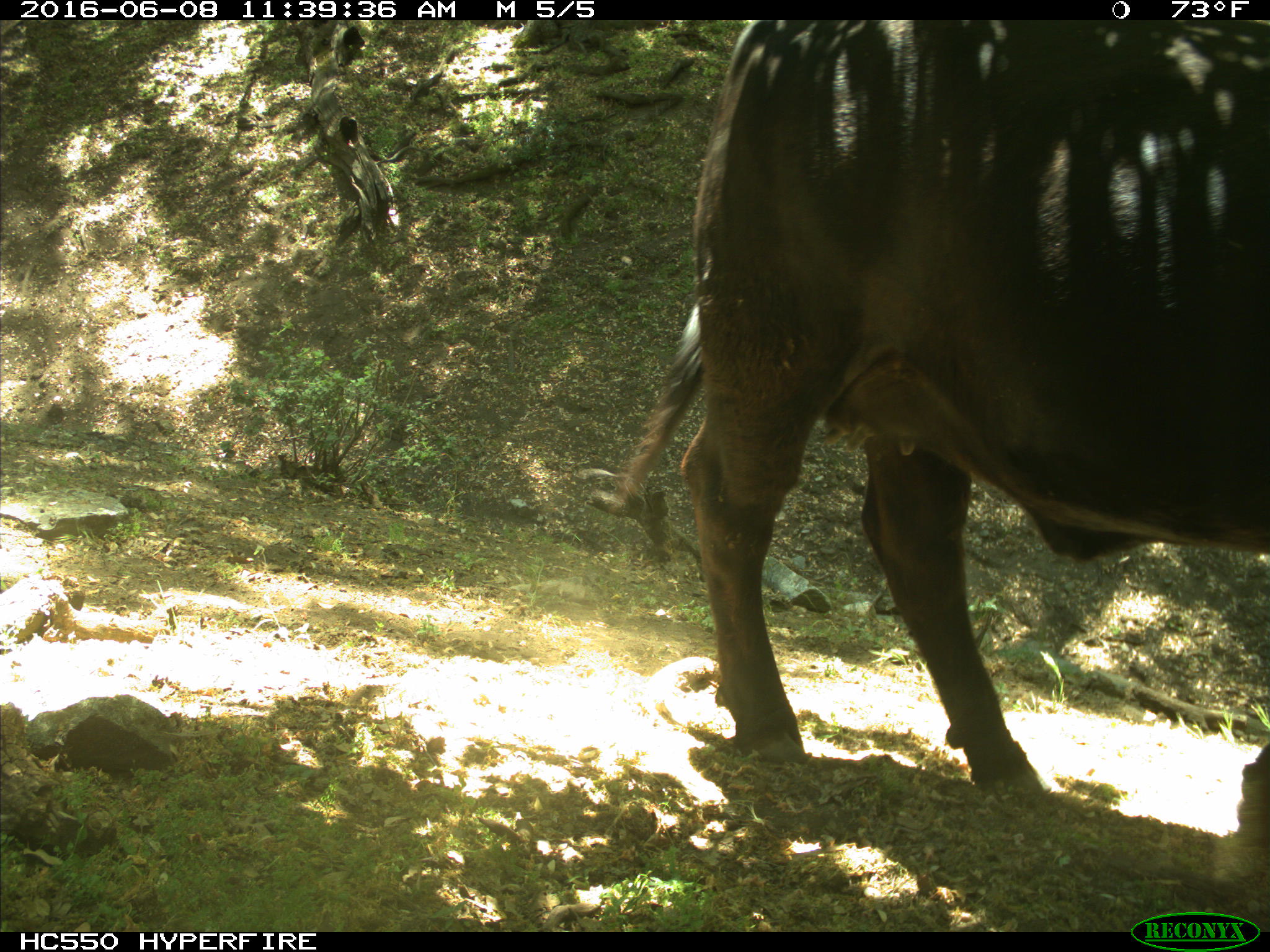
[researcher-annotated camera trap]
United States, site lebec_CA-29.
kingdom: Animalia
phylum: Chordata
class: Mammalia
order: Artiodactyla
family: Bovidae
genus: Bos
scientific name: Bos taurus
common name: domestic cow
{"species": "Bos taurus (domestic cow)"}